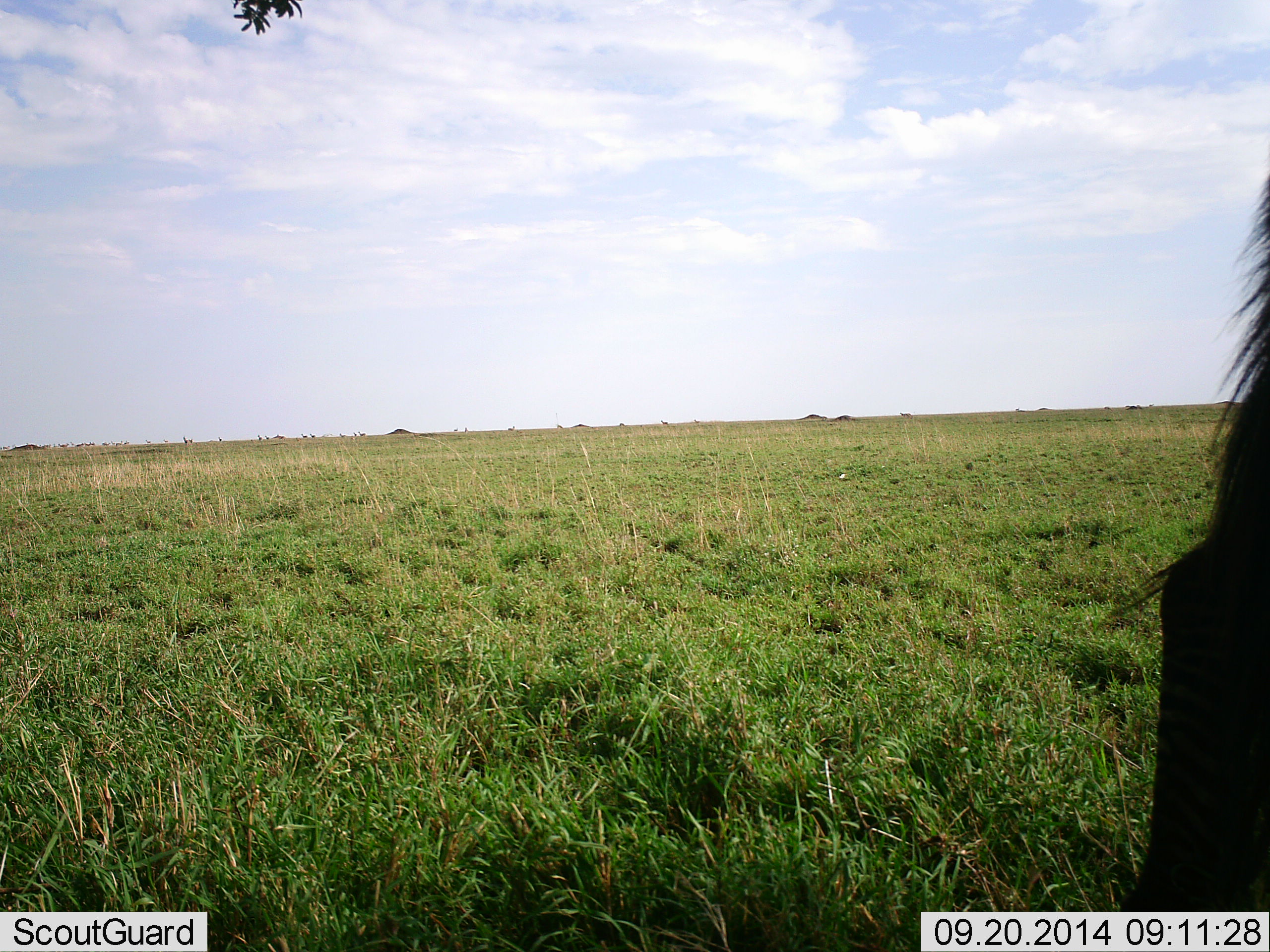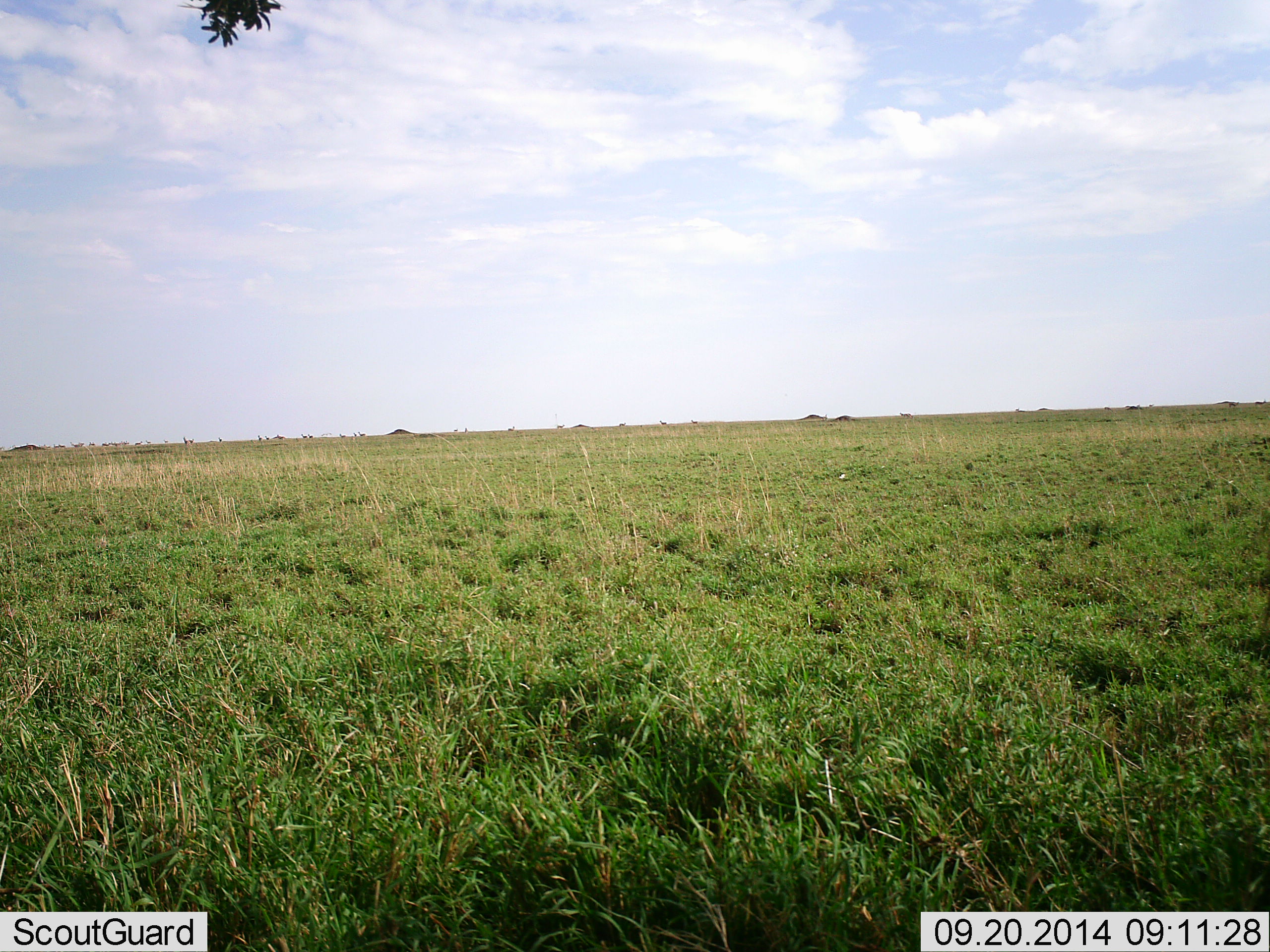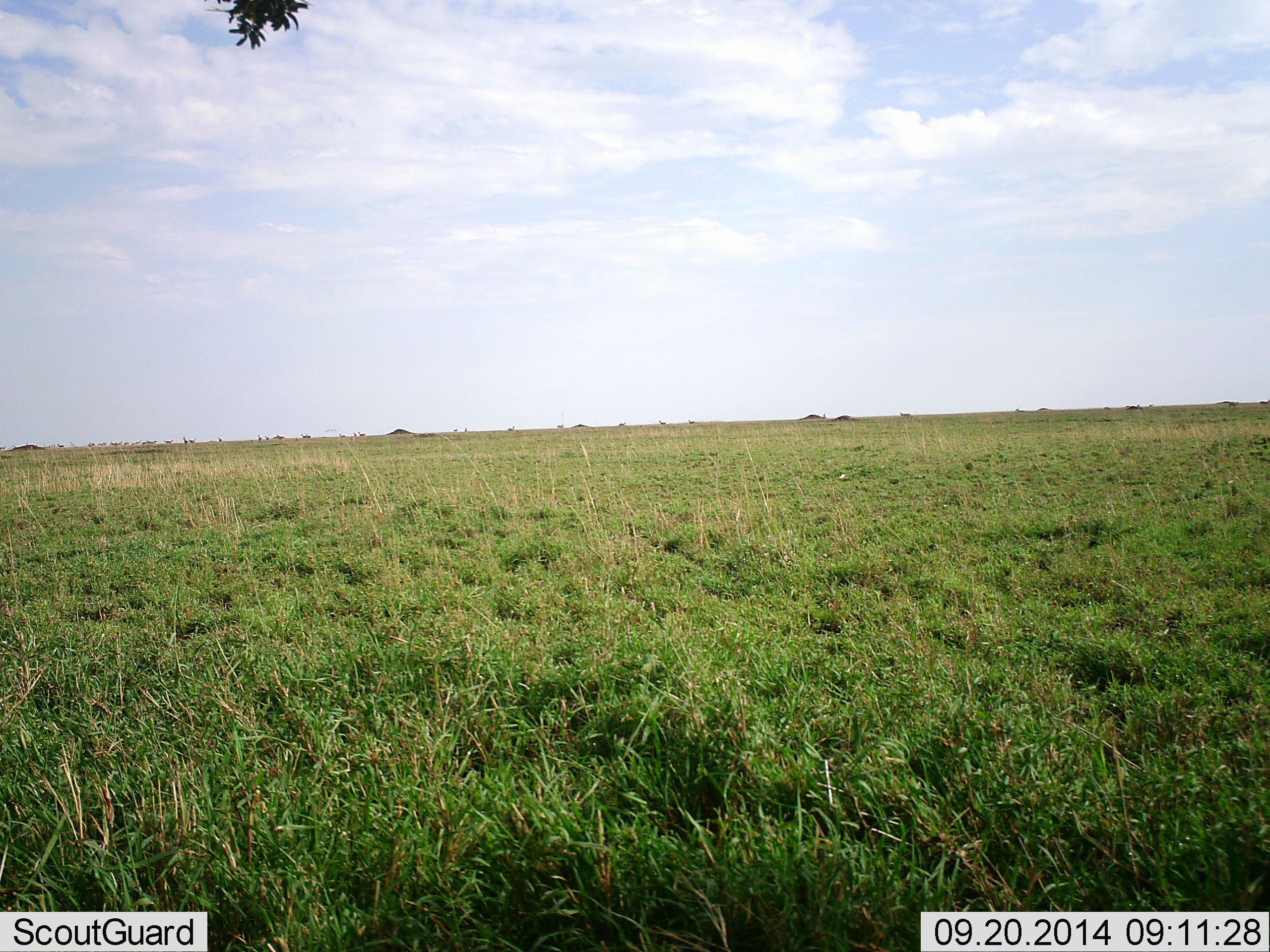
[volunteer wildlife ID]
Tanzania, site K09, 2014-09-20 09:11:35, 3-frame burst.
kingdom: Animalia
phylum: Chordata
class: Mammalia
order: Artiodactyla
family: Bovidae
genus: Connochaetes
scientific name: Connochaetes taurinus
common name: blue wildebeest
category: wildebeest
Wildebeest (blue wildebeest) (Connochaetes taurinus), count 1. Behavior (volunteer vote fractions): standing 57%, resting 0%, moving 43%, interacting 0%. Young present (vote fraction): 0%. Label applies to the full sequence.